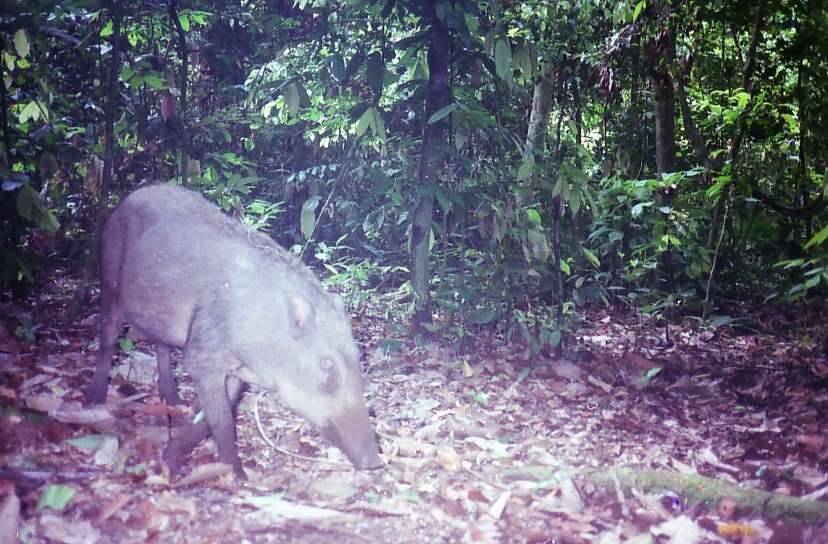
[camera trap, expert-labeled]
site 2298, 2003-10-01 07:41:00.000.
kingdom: Animalia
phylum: Chordata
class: Mammalia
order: Artiodactyla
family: Suidae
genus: Sus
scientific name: Sus scrofa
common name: wild boar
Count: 1.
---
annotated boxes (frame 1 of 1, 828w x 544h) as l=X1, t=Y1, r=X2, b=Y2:
sus scrofa: l=83, t=182, r=384, b=485